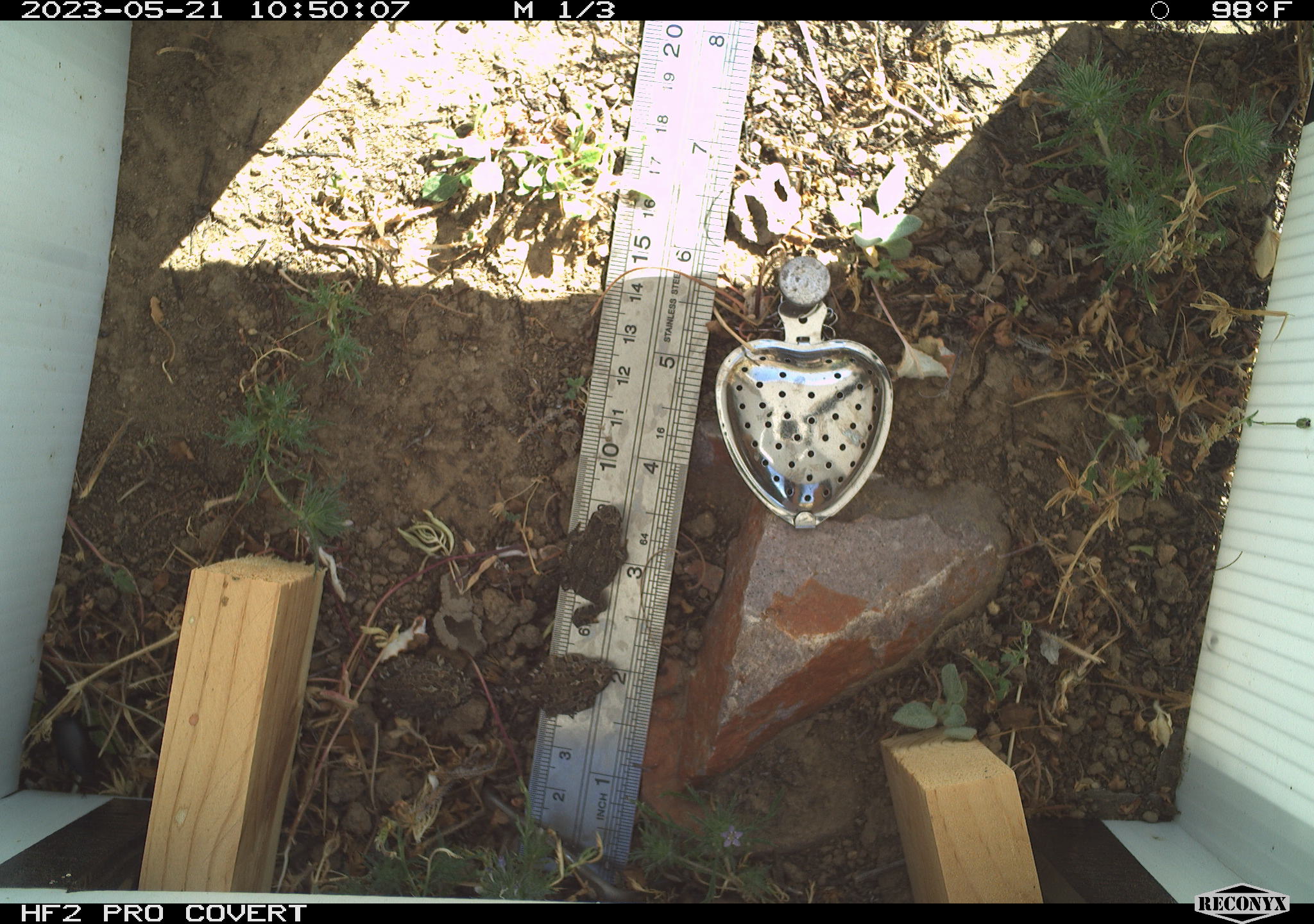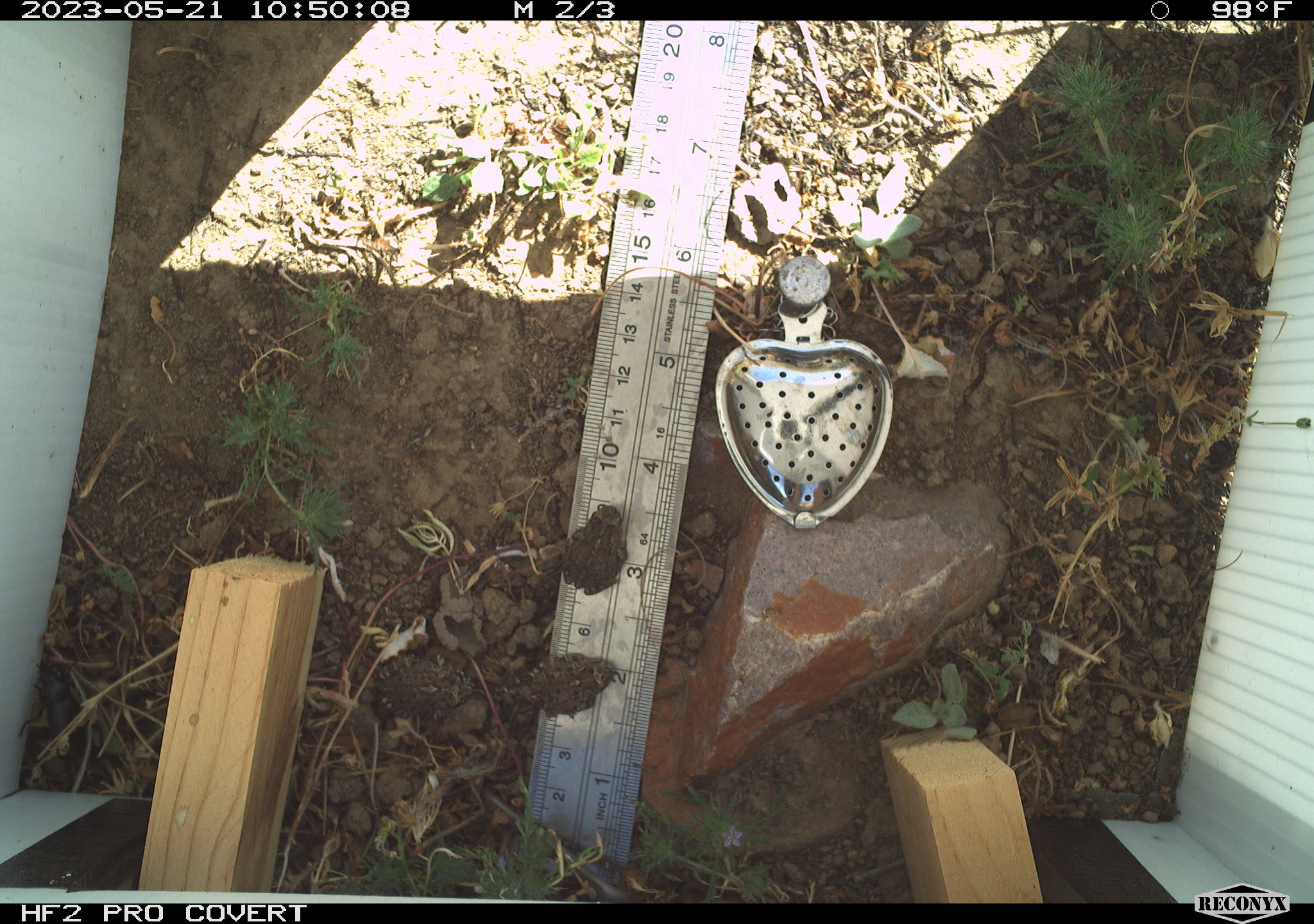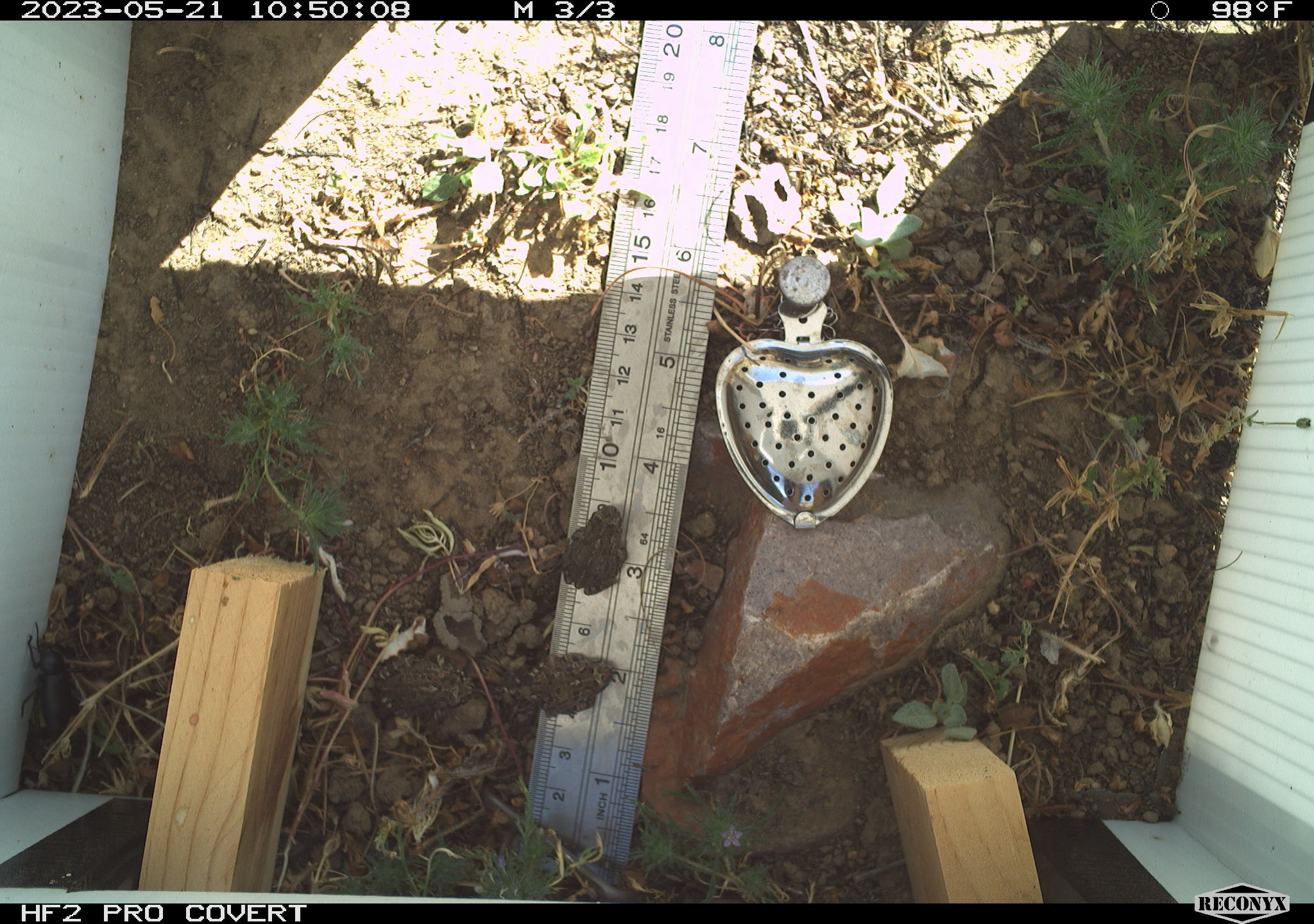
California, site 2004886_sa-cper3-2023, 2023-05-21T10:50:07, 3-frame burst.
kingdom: Animalia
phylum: Chordata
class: Amphibia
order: Anura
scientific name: Anura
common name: frogs